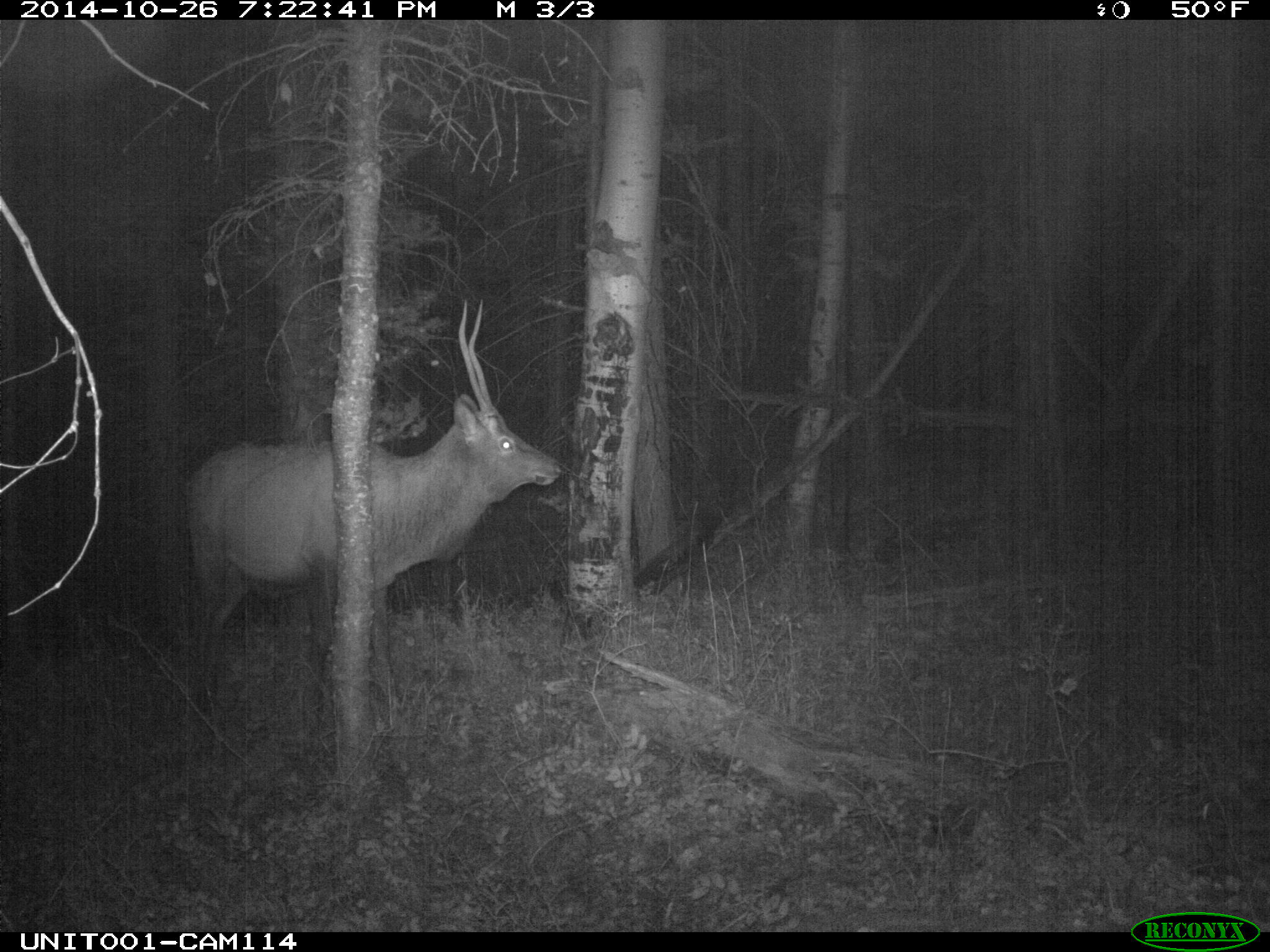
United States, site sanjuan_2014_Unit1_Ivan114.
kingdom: Animalia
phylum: Chordata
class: Mammalia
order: Artiodactyla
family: Cervidae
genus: Cervus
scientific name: Cervus elaphus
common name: red deer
Cervus elaphus (red deer).